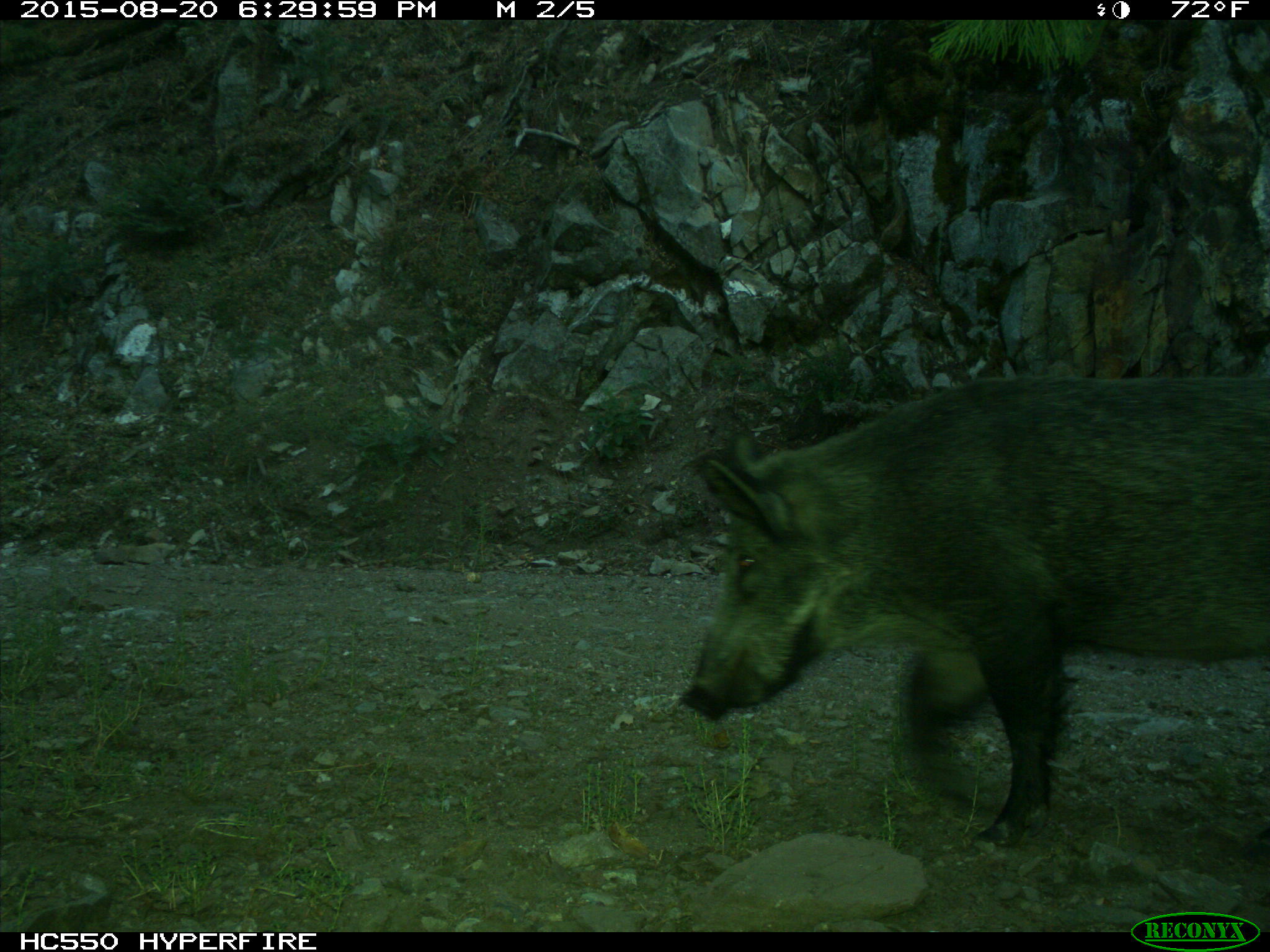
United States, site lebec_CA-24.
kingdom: Animalia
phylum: Chordata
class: Mammalia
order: Artiodactyla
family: Suidae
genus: Sus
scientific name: Sus scrofa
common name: wild boar